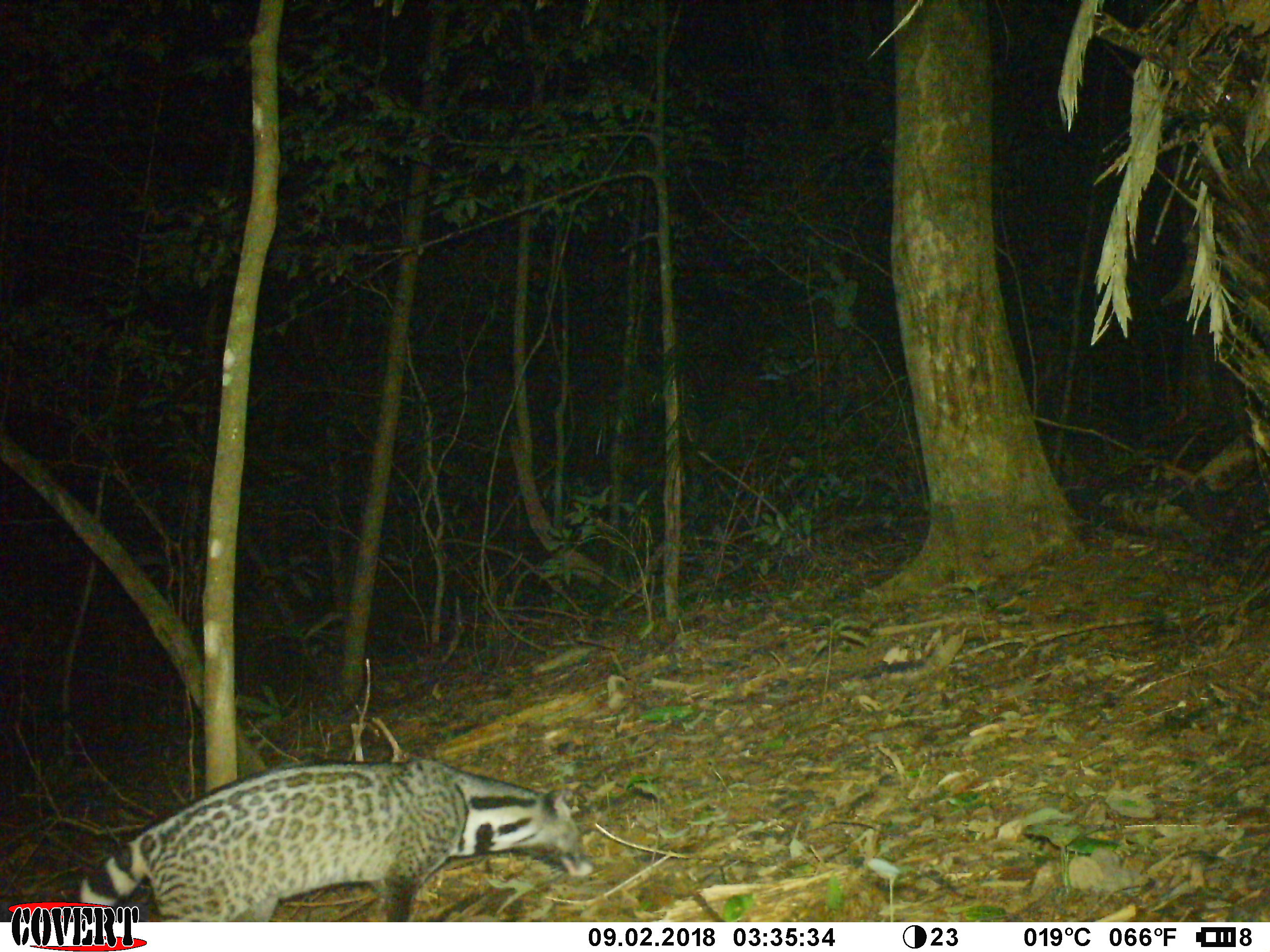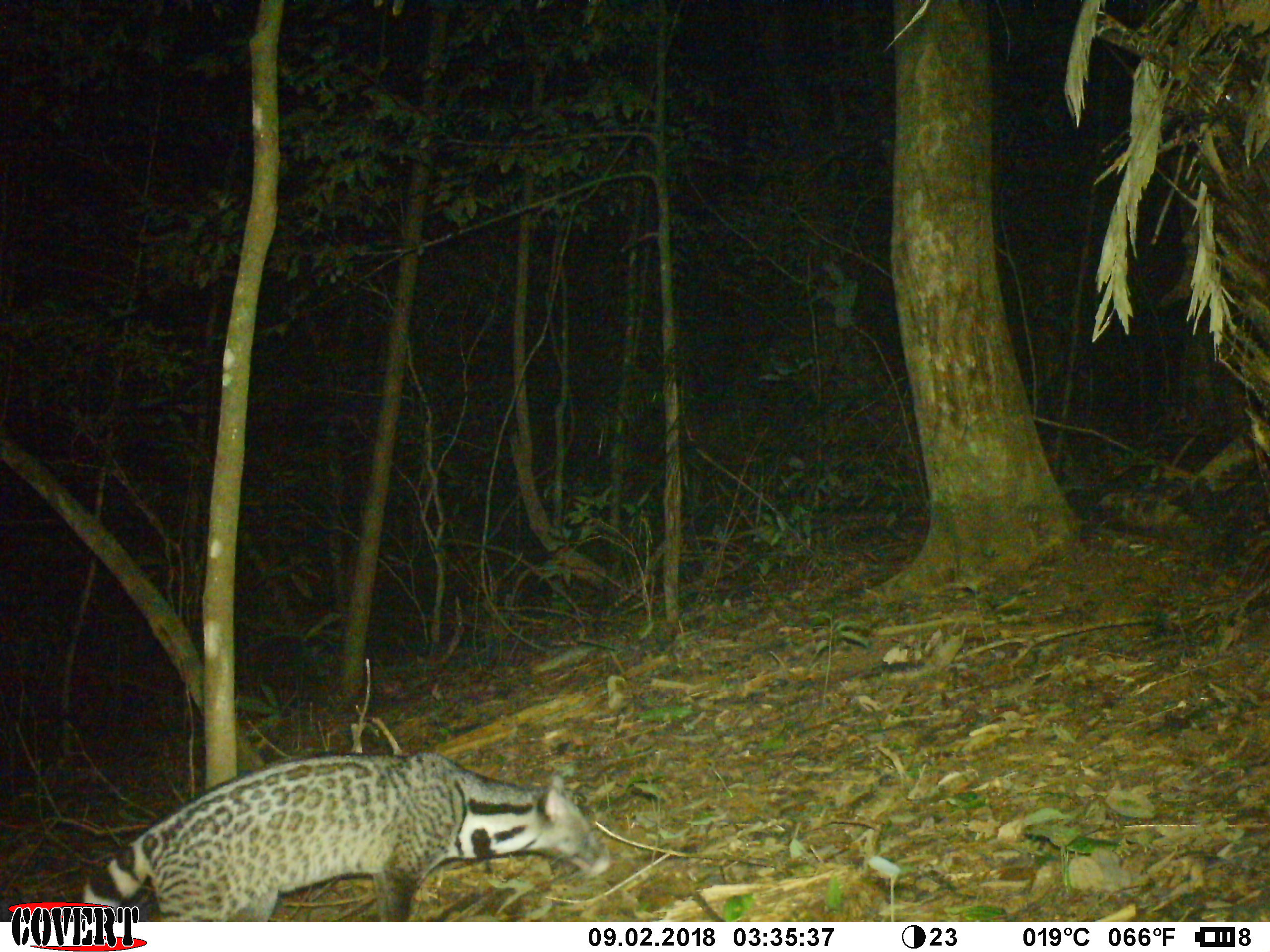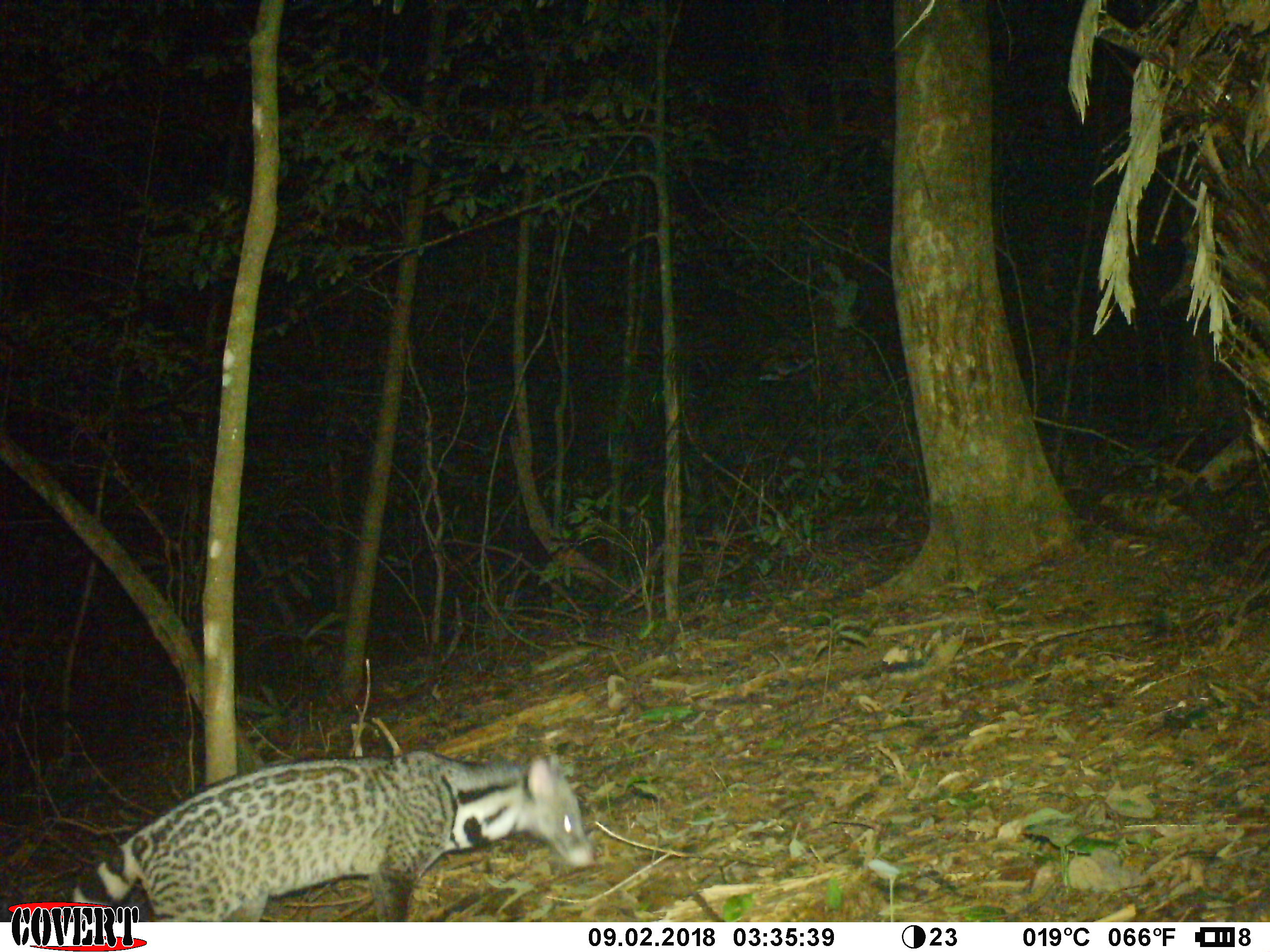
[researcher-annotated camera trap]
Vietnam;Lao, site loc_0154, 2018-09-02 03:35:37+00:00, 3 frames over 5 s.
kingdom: Animalia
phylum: Chordata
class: Mammalia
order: Carnivora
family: Viverridae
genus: Viverra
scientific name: Viverra zibetha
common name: large indian civet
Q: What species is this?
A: Large indian civet (Viverra zibetha).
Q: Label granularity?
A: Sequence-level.